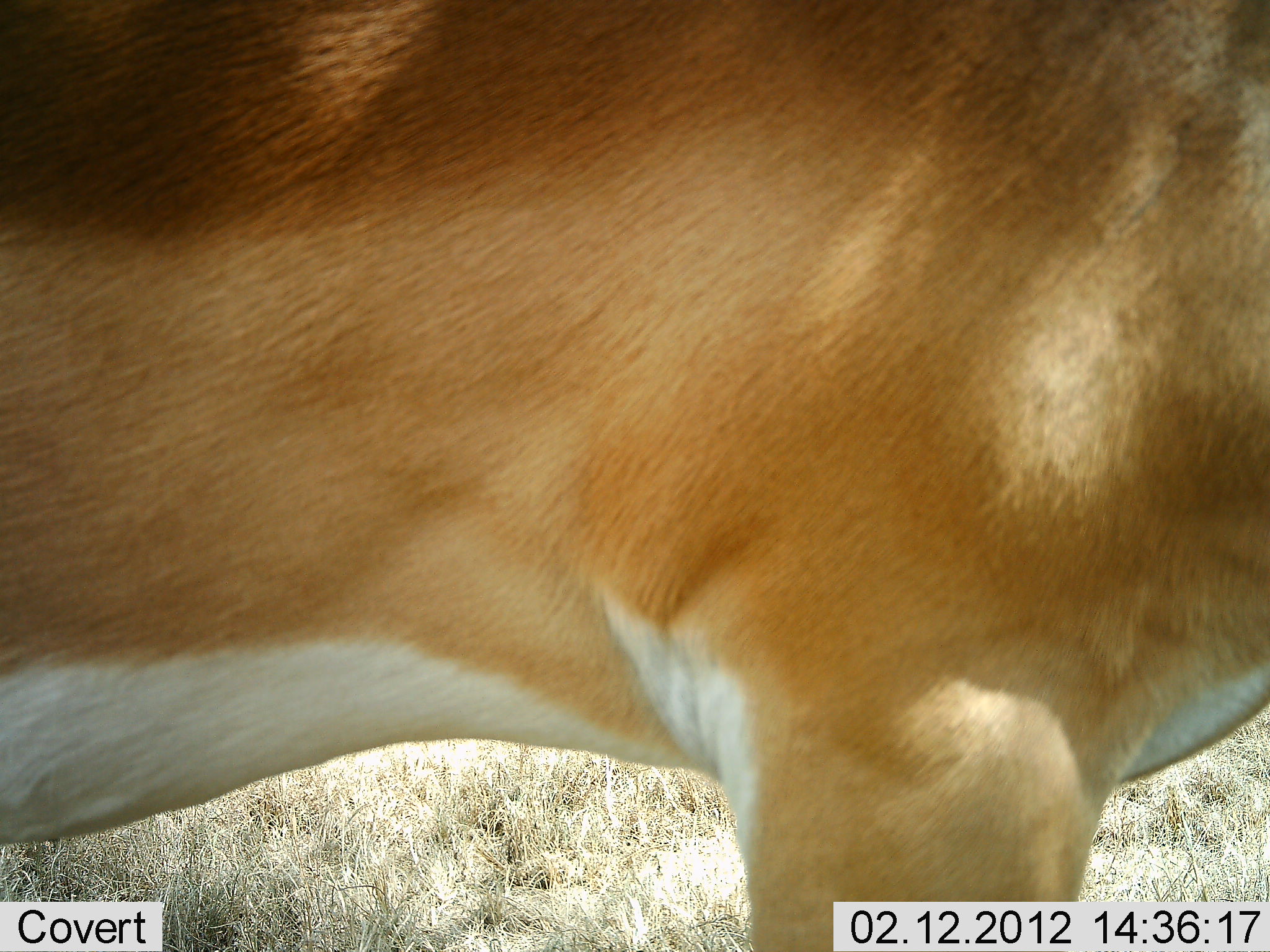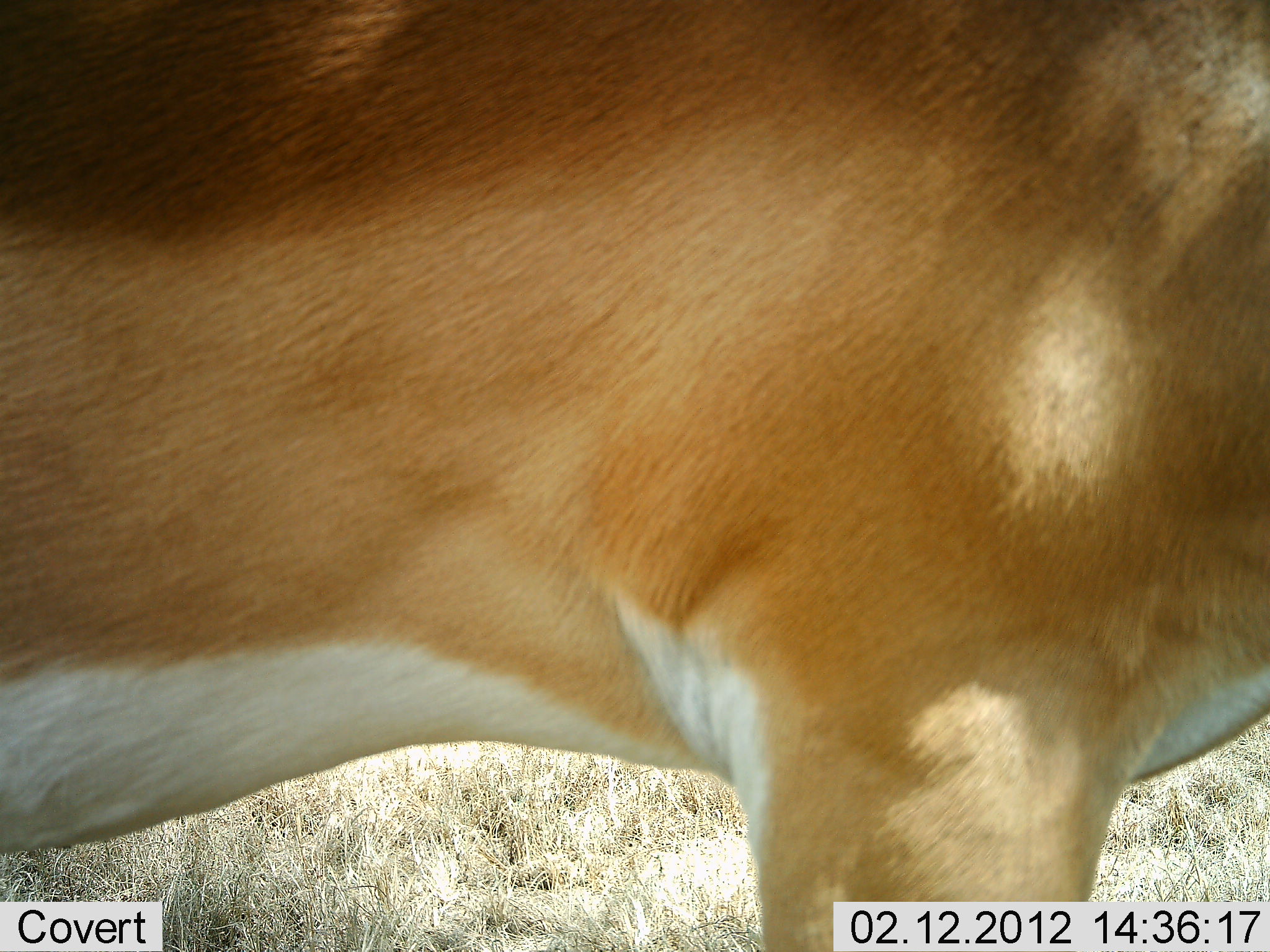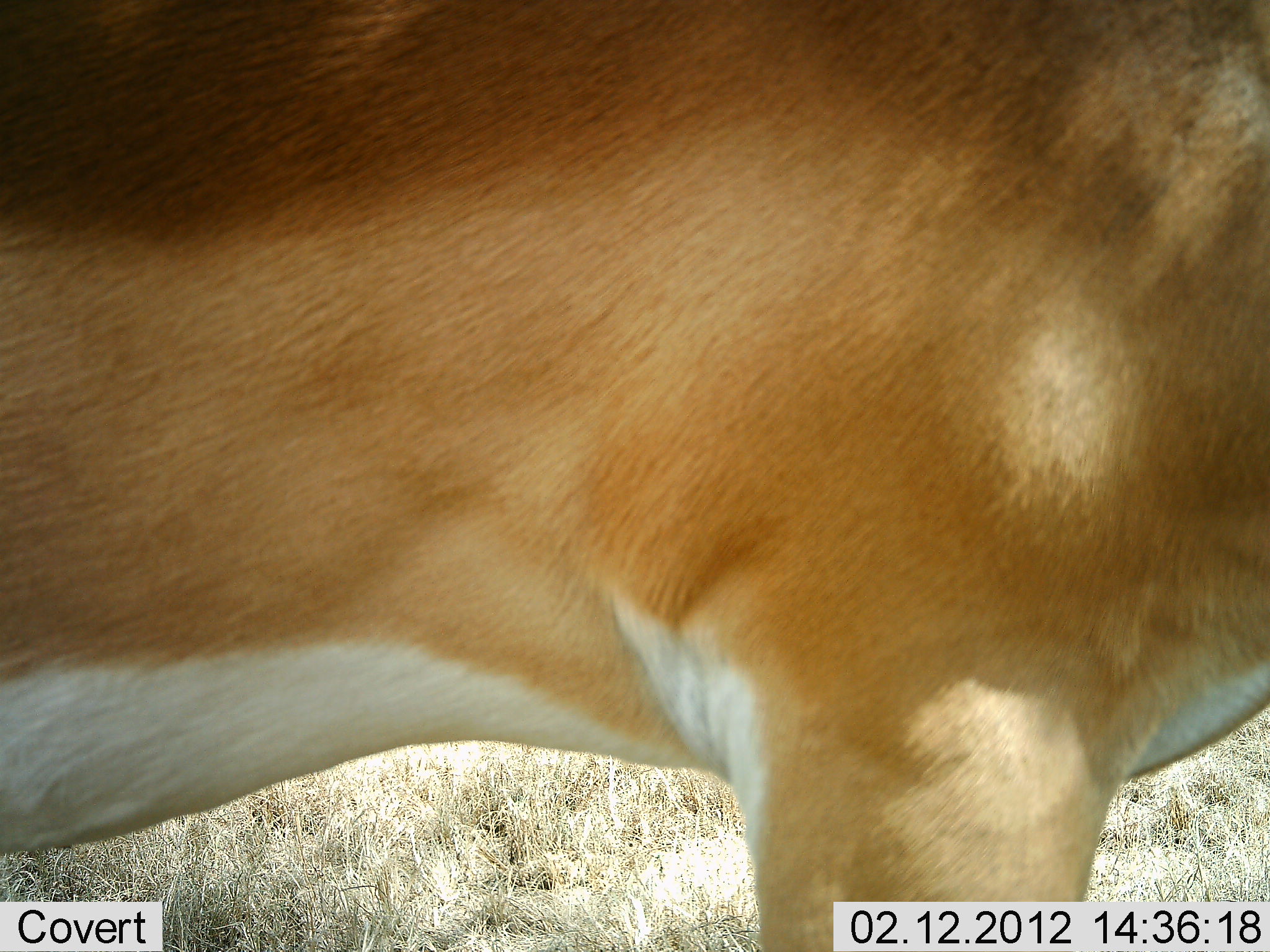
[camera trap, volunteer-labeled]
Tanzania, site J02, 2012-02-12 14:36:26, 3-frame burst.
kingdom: Animalia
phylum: Chordata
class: Mammalia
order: Artiodactyla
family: Bovidae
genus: Aepyceros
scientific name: Aepyceros melampus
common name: impala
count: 1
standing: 100%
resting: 0%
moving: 0%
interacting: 0%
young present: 0%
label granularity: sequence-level